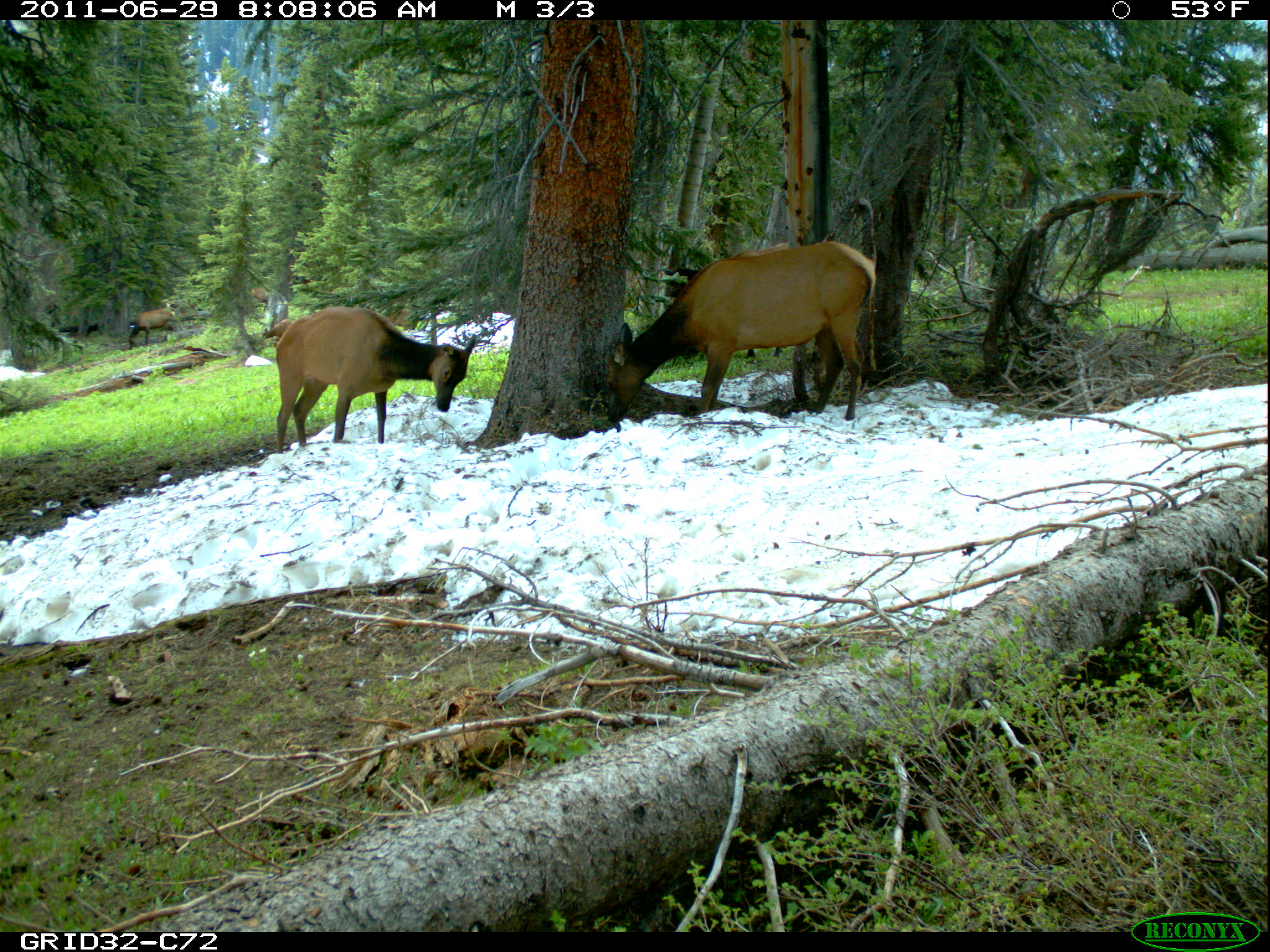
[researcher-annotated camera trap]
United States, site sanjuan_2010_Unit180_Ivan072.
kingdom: Animalia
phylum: Chordata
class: Mammalia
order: Artiodactyla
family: Cervidae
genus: Cervus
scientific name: Cervus elaphus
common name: red deer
Cervus elaphus (red deer).